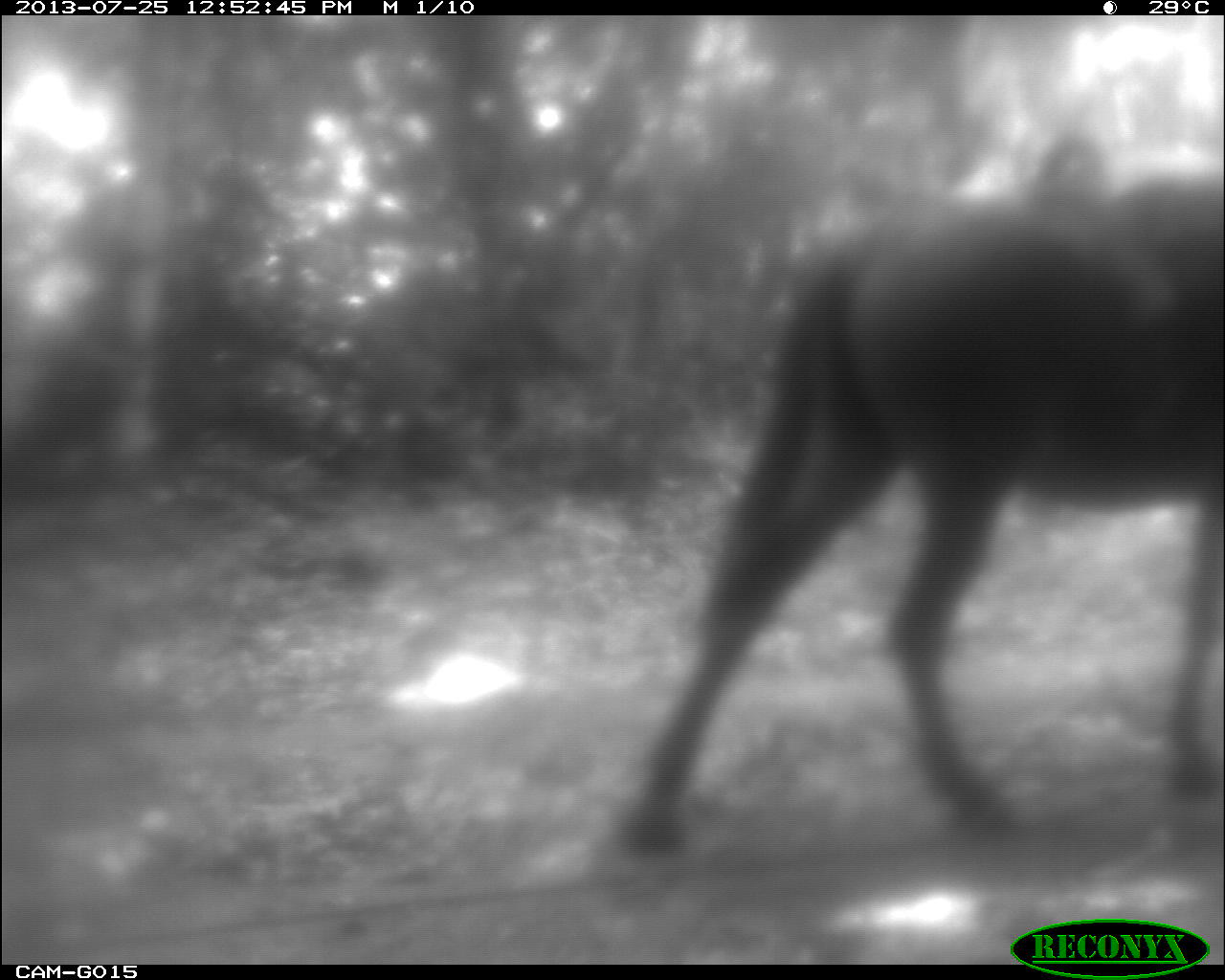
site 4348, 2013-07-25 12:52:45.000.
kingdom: Animalia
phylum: Chordata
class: Mammalia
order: Perissodactyla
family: Equidae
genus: Equus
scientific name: Equus ferus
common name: wild horse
Equus ferus (wild horse), count 1.